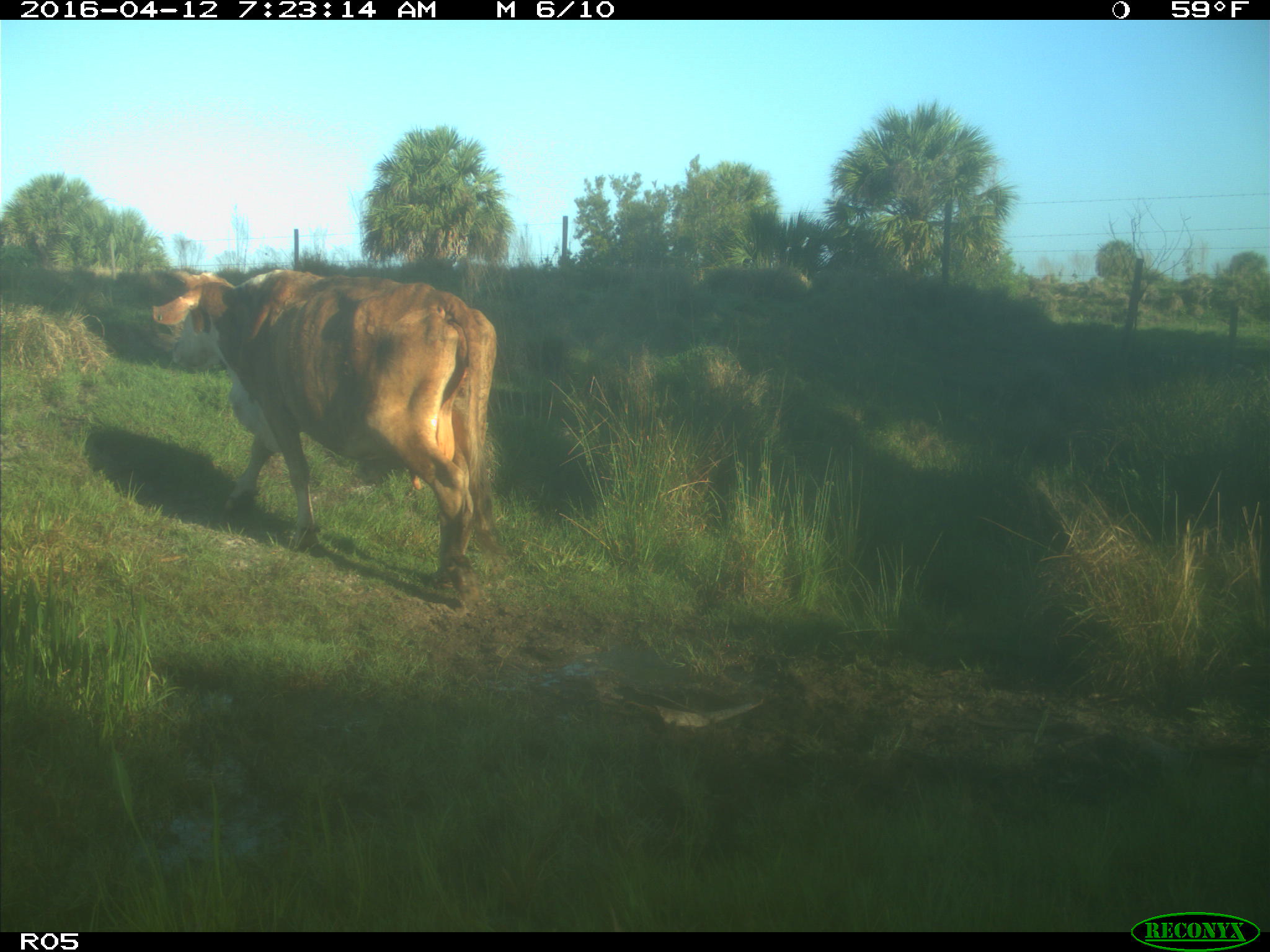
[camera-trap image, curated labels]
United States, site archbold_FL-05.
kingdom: Animalia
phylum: Chordata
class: Mammalia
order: Artiodactyla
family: Bovidae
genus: Bos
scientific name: Bos taurus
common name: domestic cow